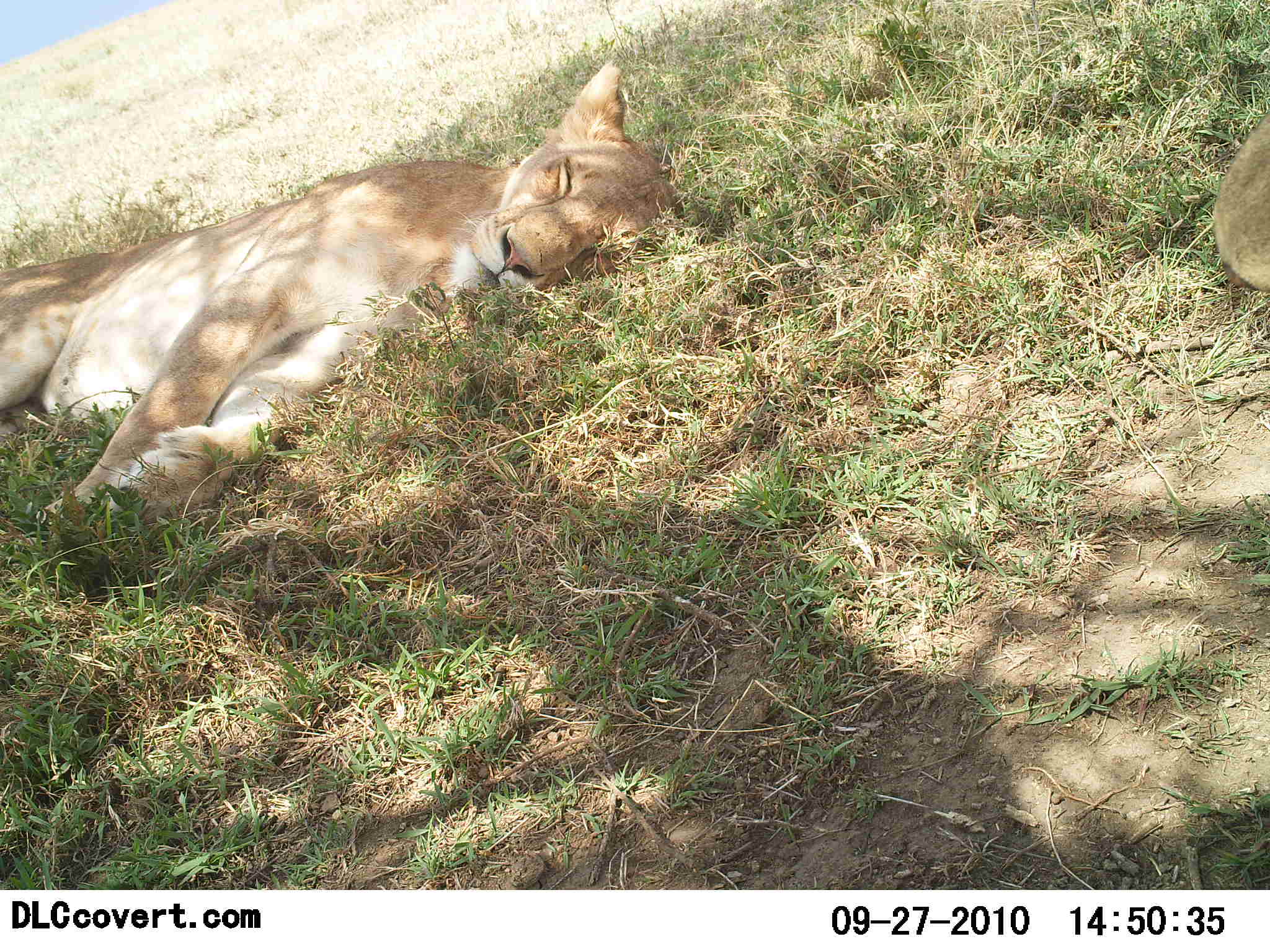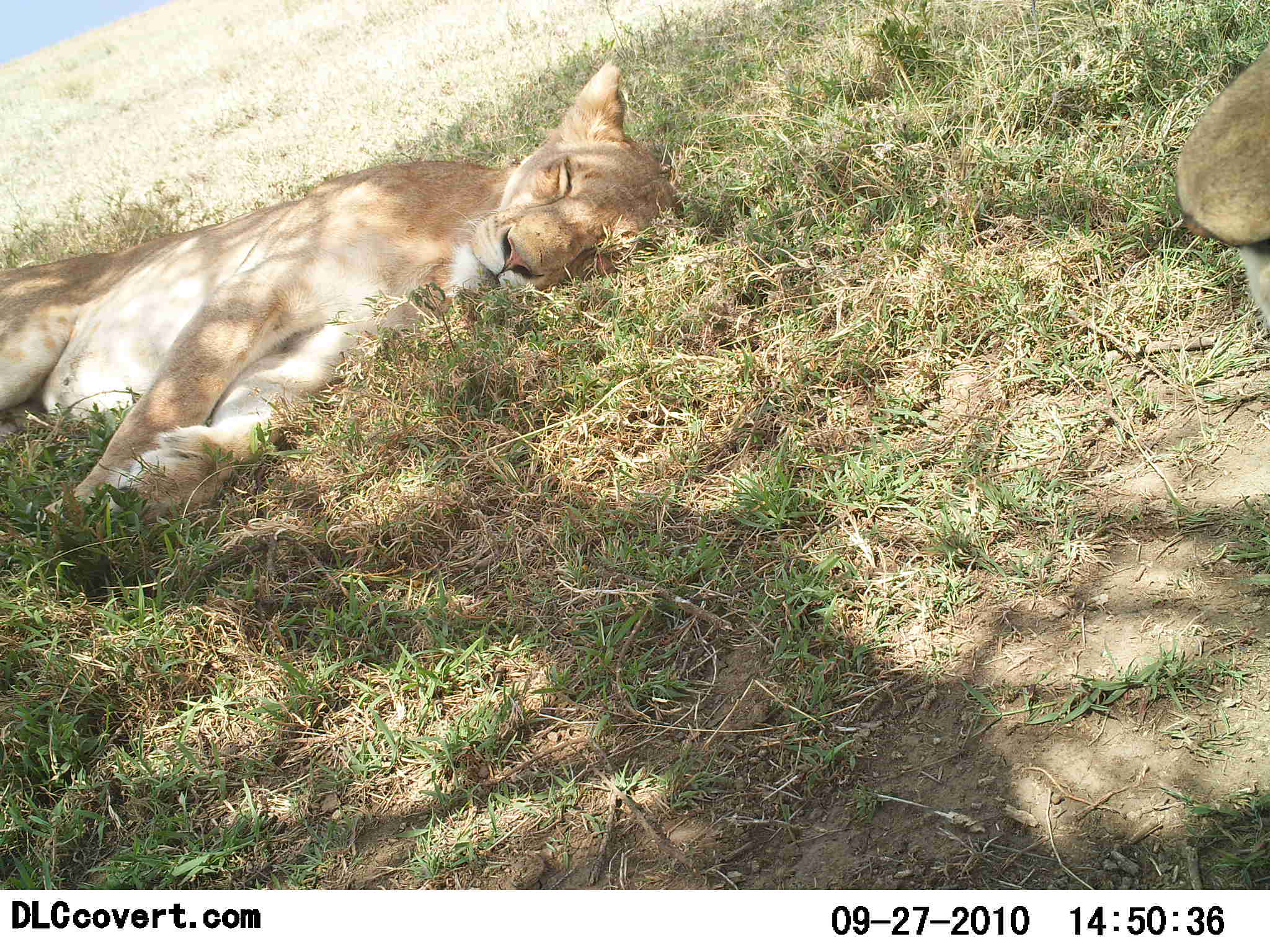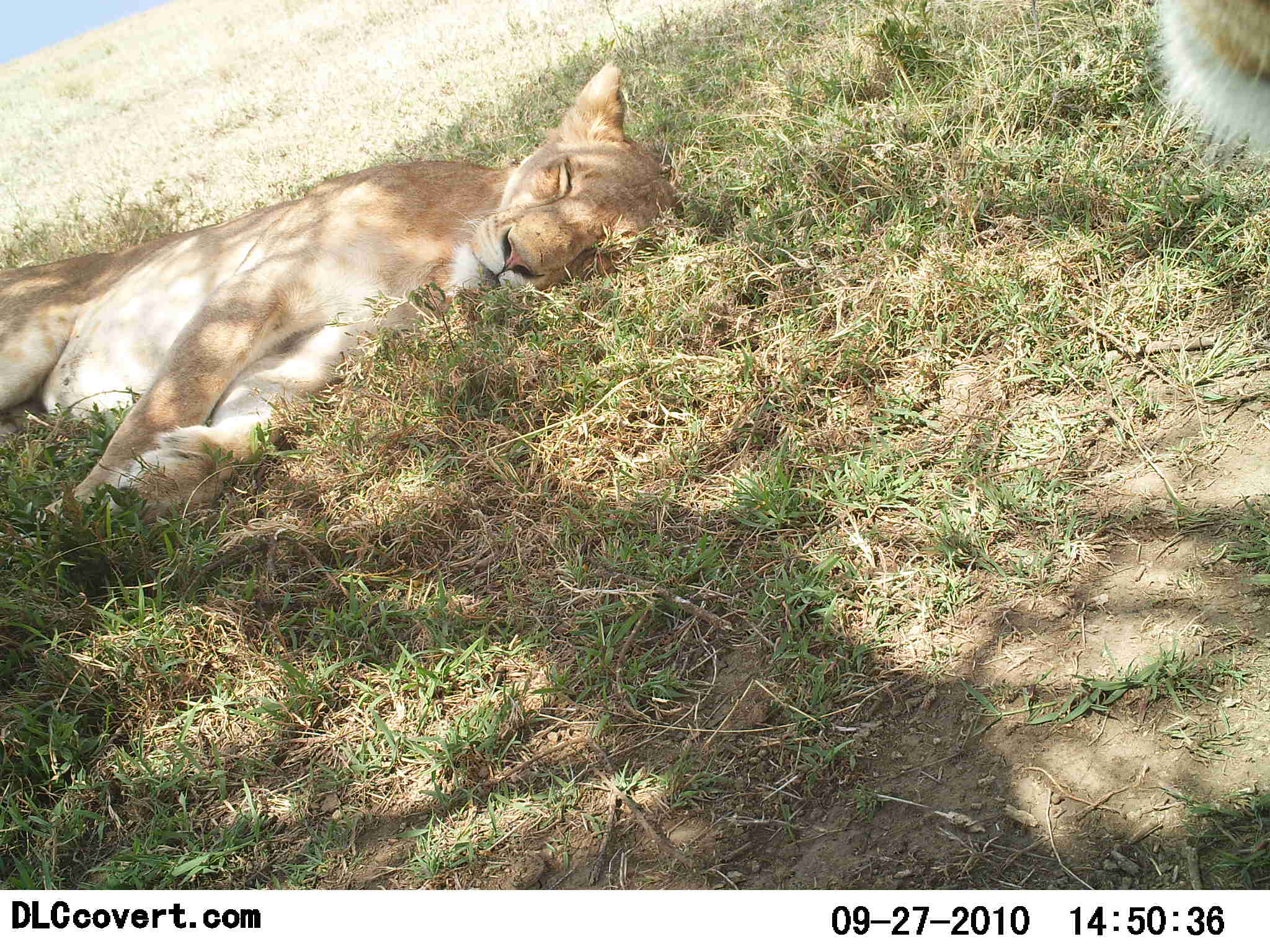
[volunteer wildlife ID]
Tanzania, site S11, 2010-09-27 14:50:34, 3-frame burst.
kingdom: Animalia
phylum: Chordata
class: Mammalia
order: Carnivora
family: Felidae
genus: Panthera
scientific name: Panthera leo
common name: lion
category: lionfemale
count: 2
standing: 13%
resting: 100%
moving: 0%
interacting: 0%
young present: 0%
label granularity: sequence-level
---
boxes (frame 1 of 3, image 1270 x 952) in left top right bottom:
animal: 0 60 679 537; 1213 113 1270 294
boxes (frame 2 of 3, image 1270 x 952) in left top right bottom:
animal: 0 60 685 540; 1177 50 1270 326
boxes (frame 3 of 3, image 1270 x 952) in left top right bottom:
animal: 0 64 687 581; 1152 0 1270 158